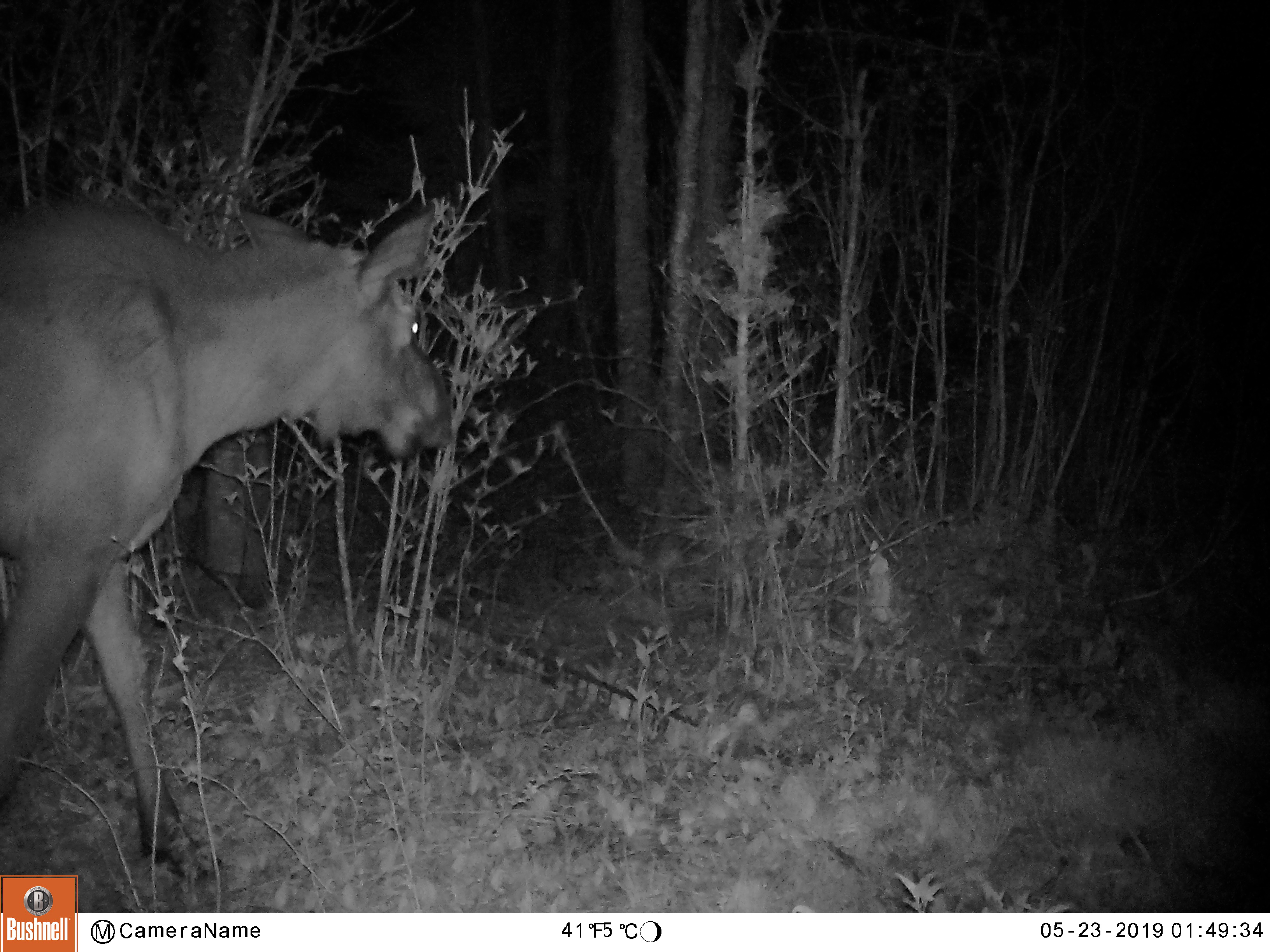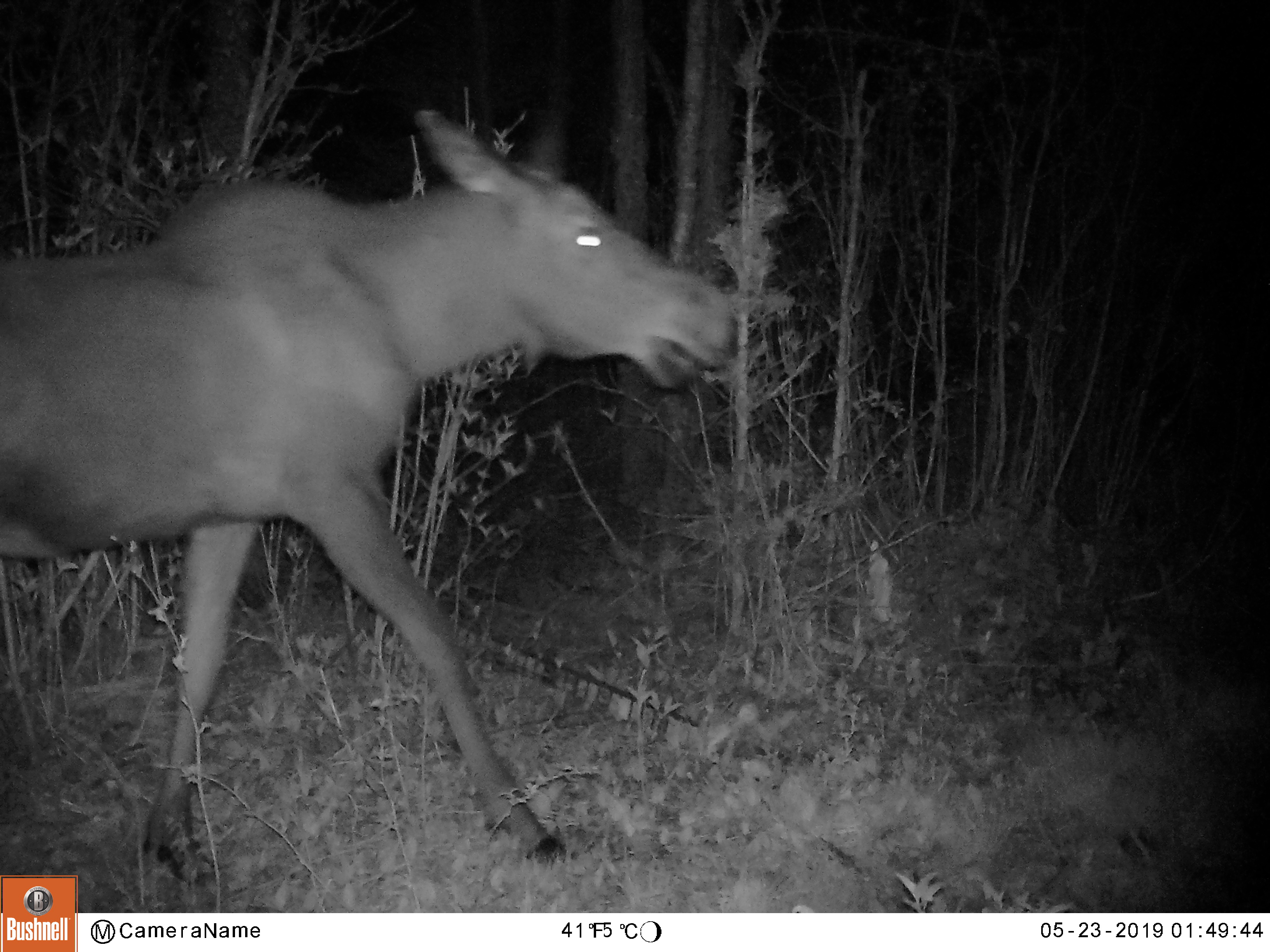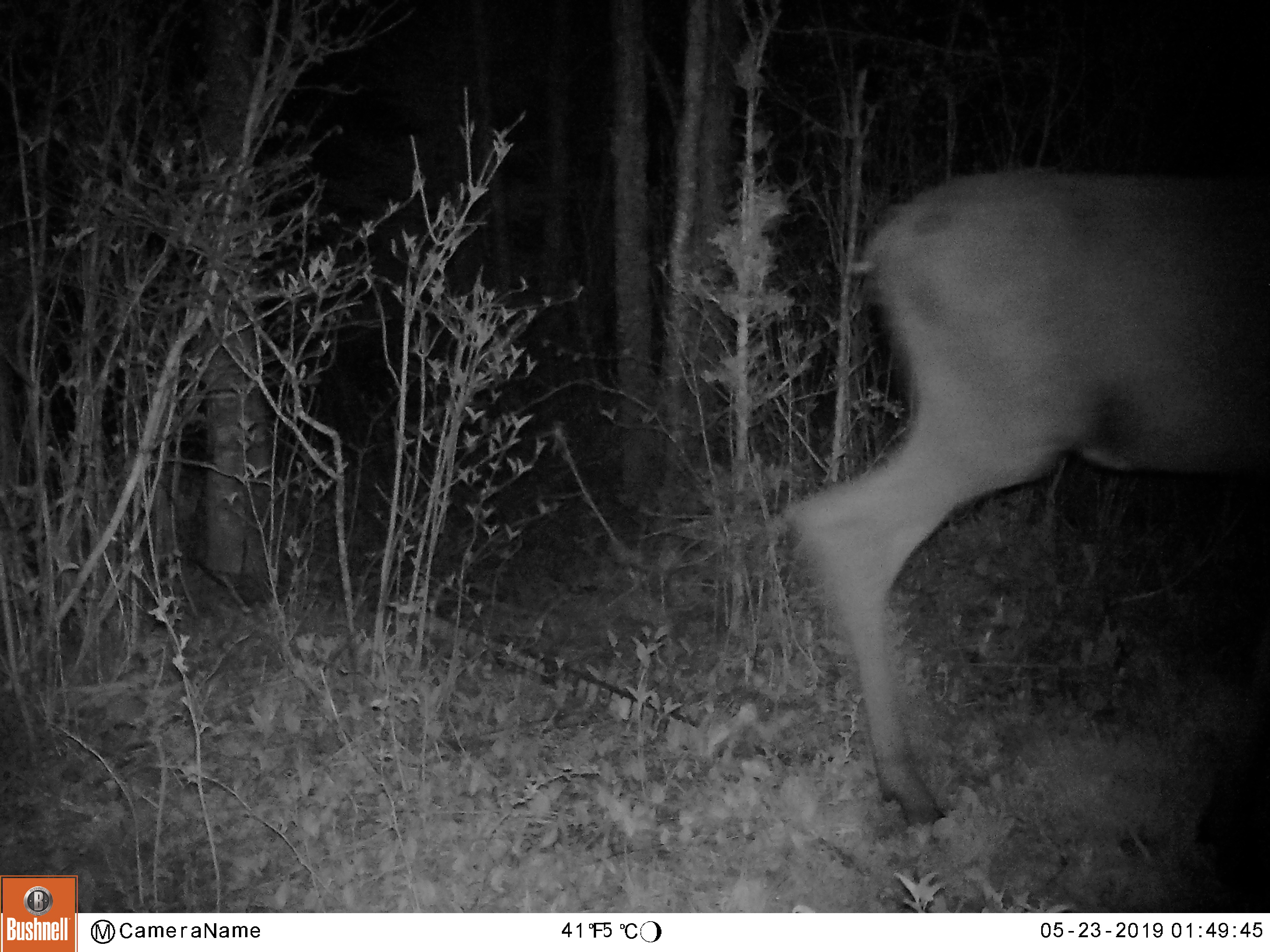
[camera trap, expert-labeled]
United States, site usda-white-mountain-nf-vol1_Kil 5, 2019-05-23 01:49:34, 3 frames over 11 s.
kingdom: Animalia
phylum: Chordata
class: Mammalia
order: Artiodactyla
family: Cervidae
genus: Alces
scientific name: Alces alces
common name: moose